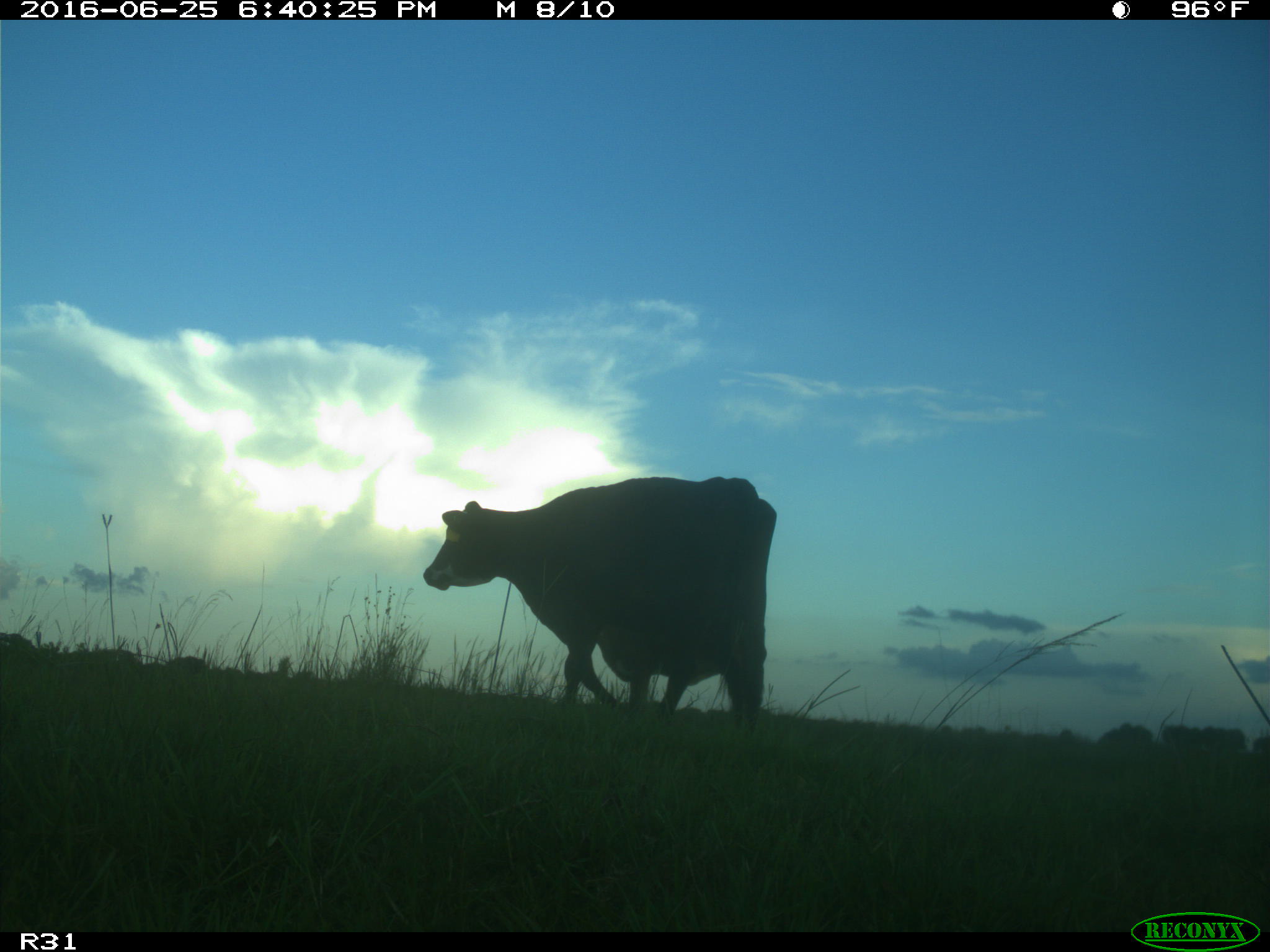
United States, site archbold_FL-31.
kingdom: Animalia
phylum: Chordata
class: Mammalia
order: Artiodactyla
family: Bovidae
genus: Bos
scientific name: Bos taurus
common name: domestic cow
Bos taurus (domestic cow).